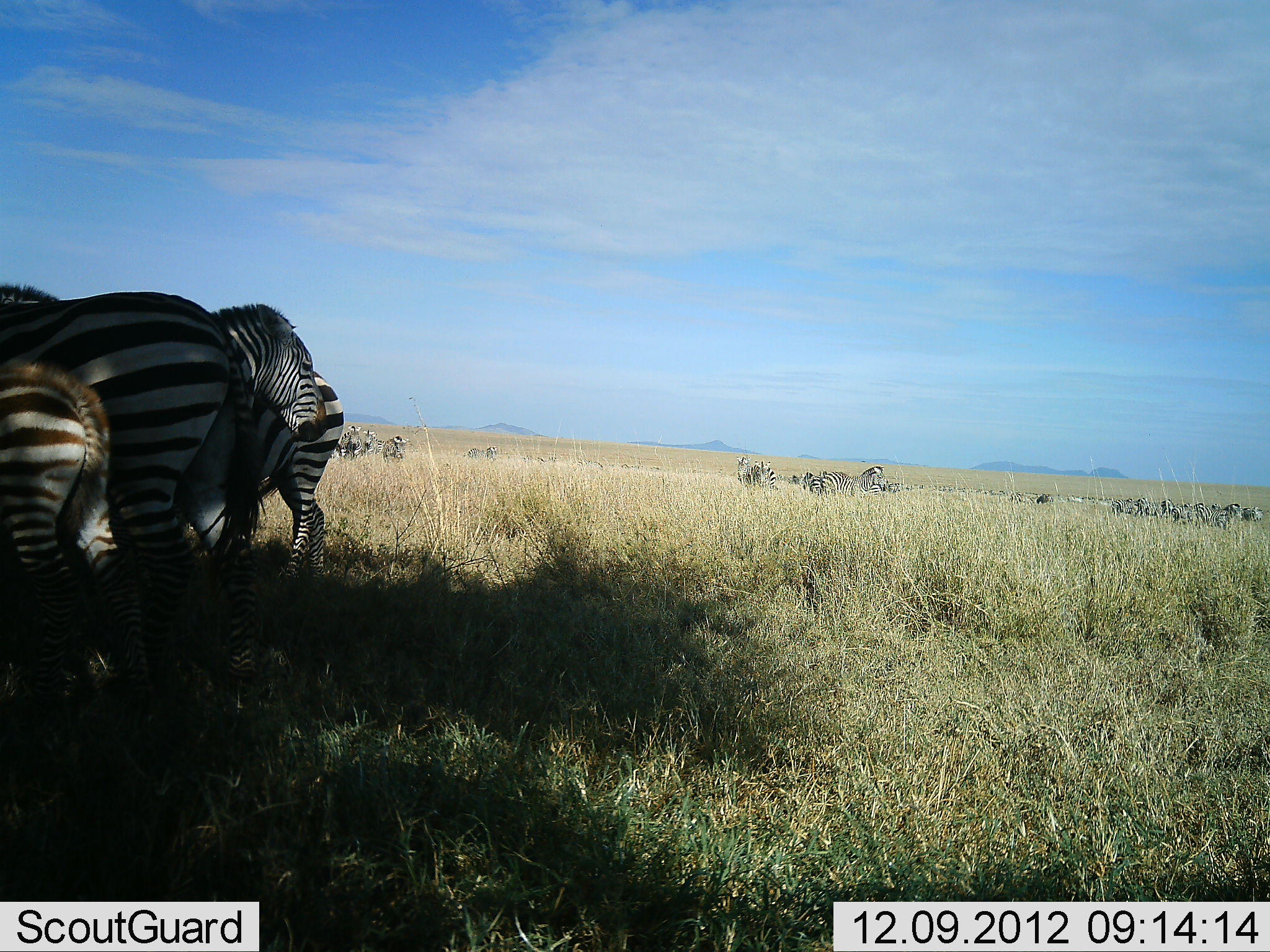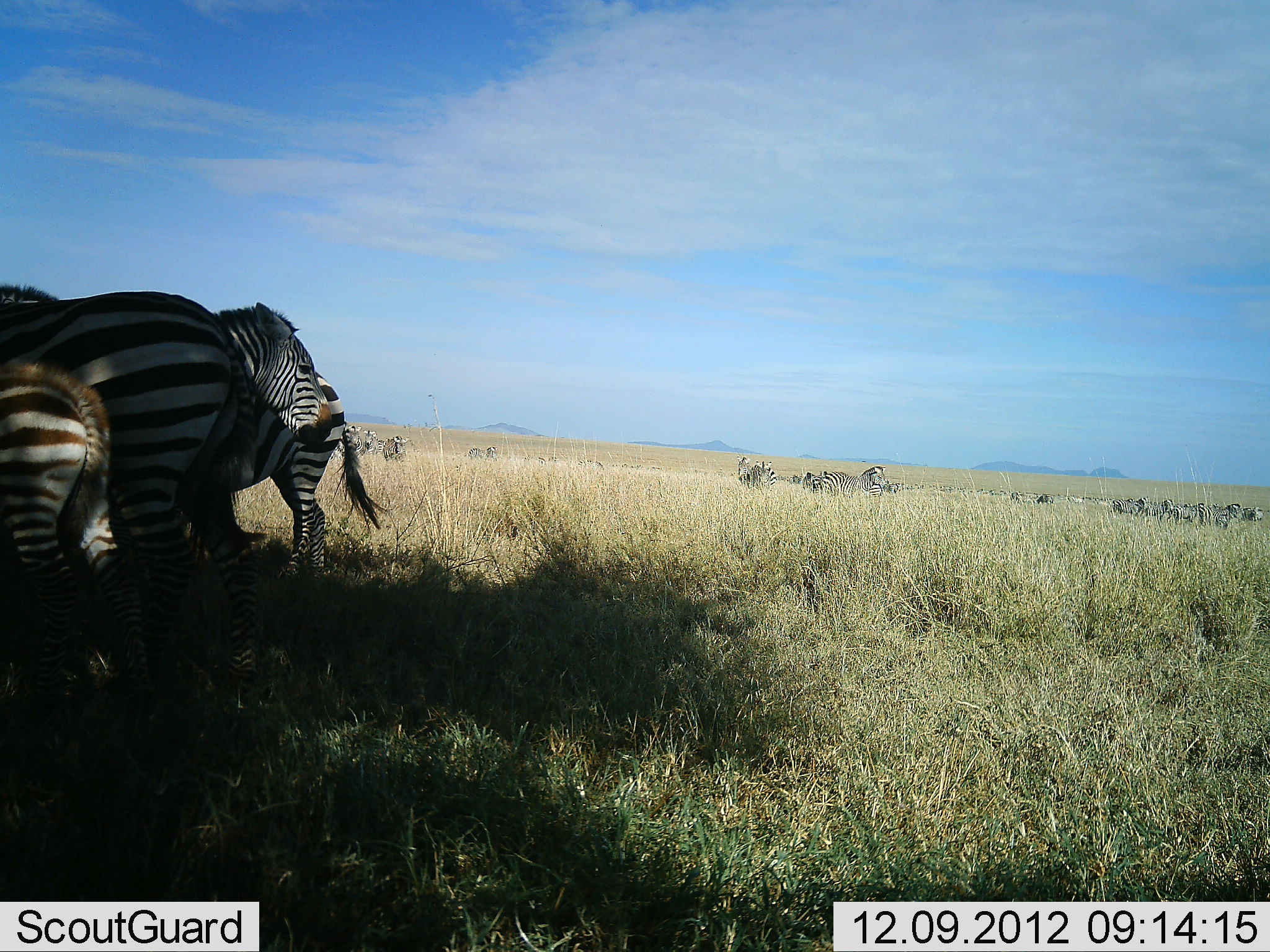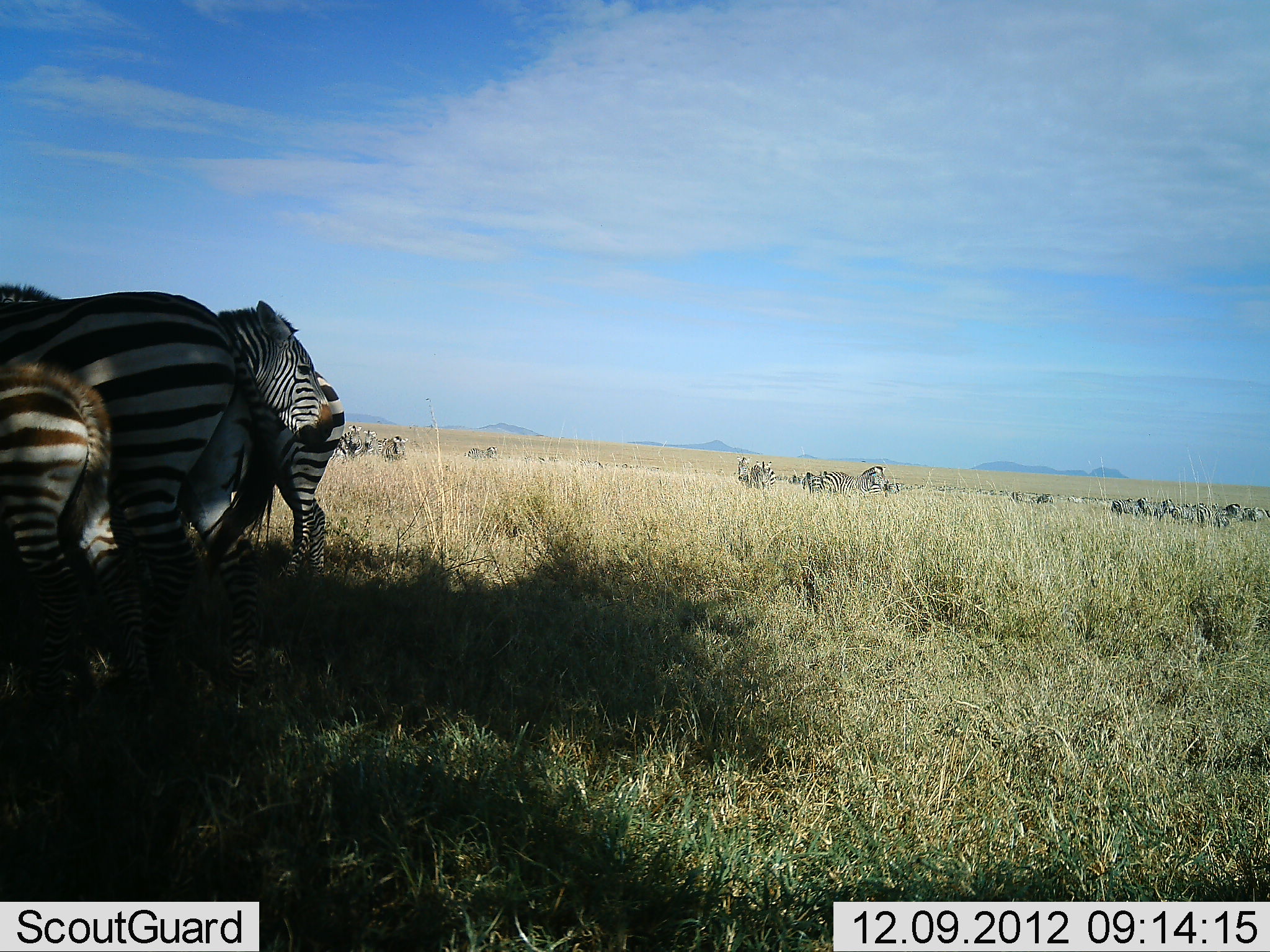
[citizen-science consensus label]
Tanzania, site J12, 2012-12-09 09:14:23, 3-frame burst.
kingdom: Animalia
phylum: Chordata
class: Mammalia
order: Perissodactyla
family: Equidae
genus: Equus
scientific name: Equus quagga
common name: plains zebra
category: zebra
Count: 11-50.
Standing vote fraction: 90%.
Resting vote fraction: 10%.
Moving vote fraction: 0%.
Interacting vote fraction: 20%.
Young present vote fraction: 10%.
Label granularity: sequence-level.